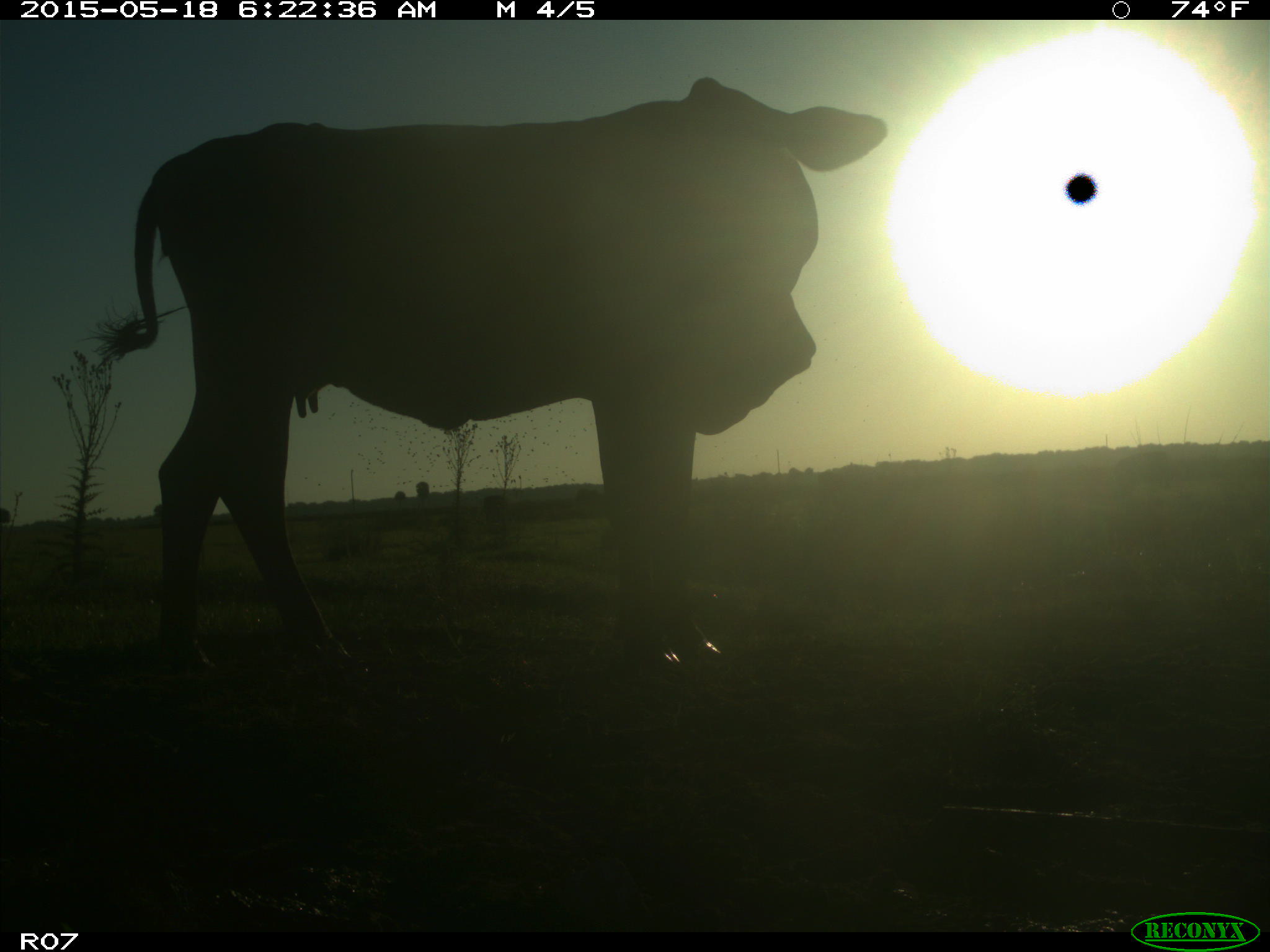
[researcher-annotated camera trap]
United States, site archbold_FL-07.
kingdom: Animalia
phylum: Chordata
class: Mammalia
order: Artiodactyla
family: Bovidae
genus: Bos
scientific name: Bos taurus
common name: domestic cow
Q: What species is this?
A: Bos taurus (domestic cow).